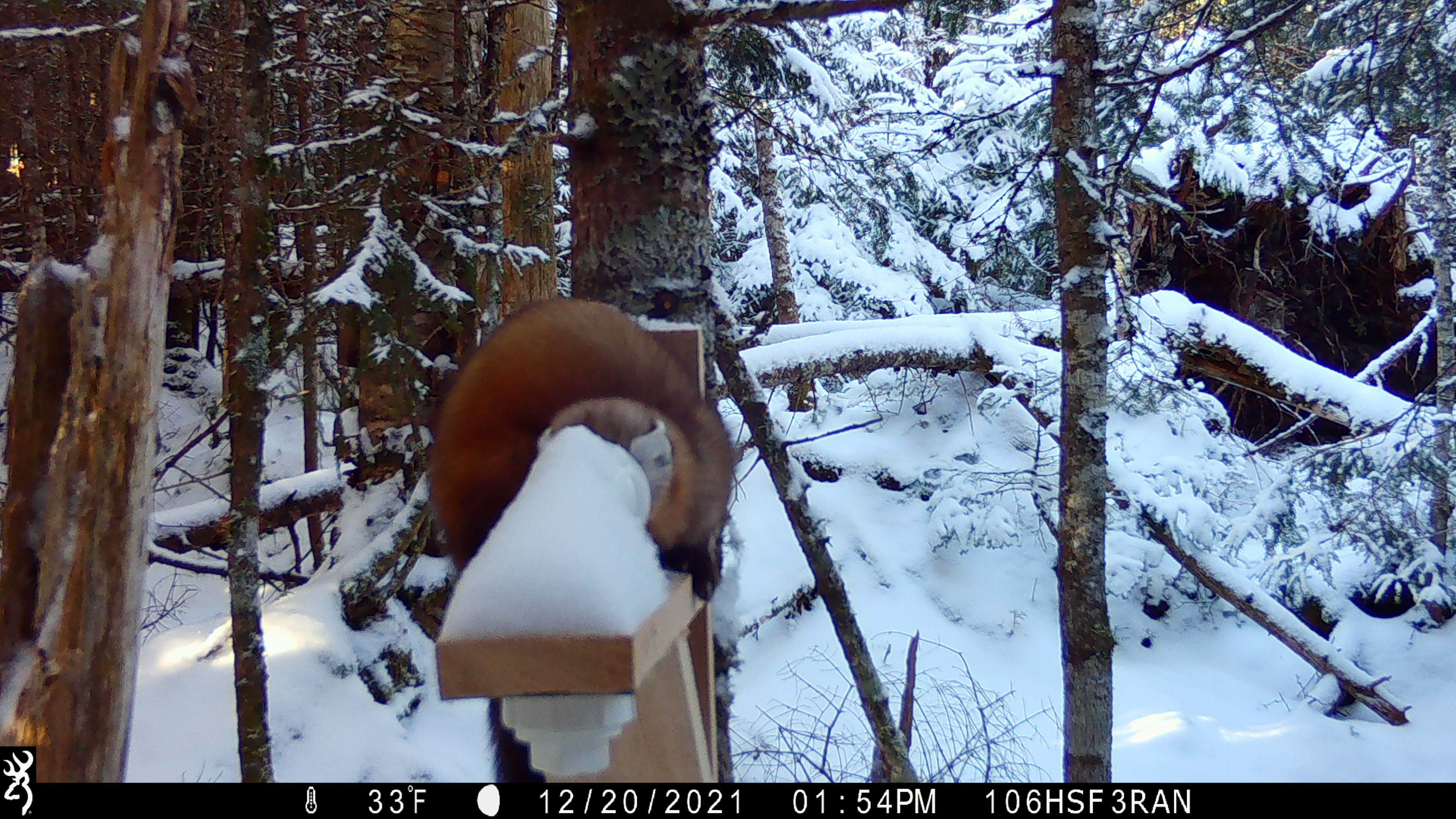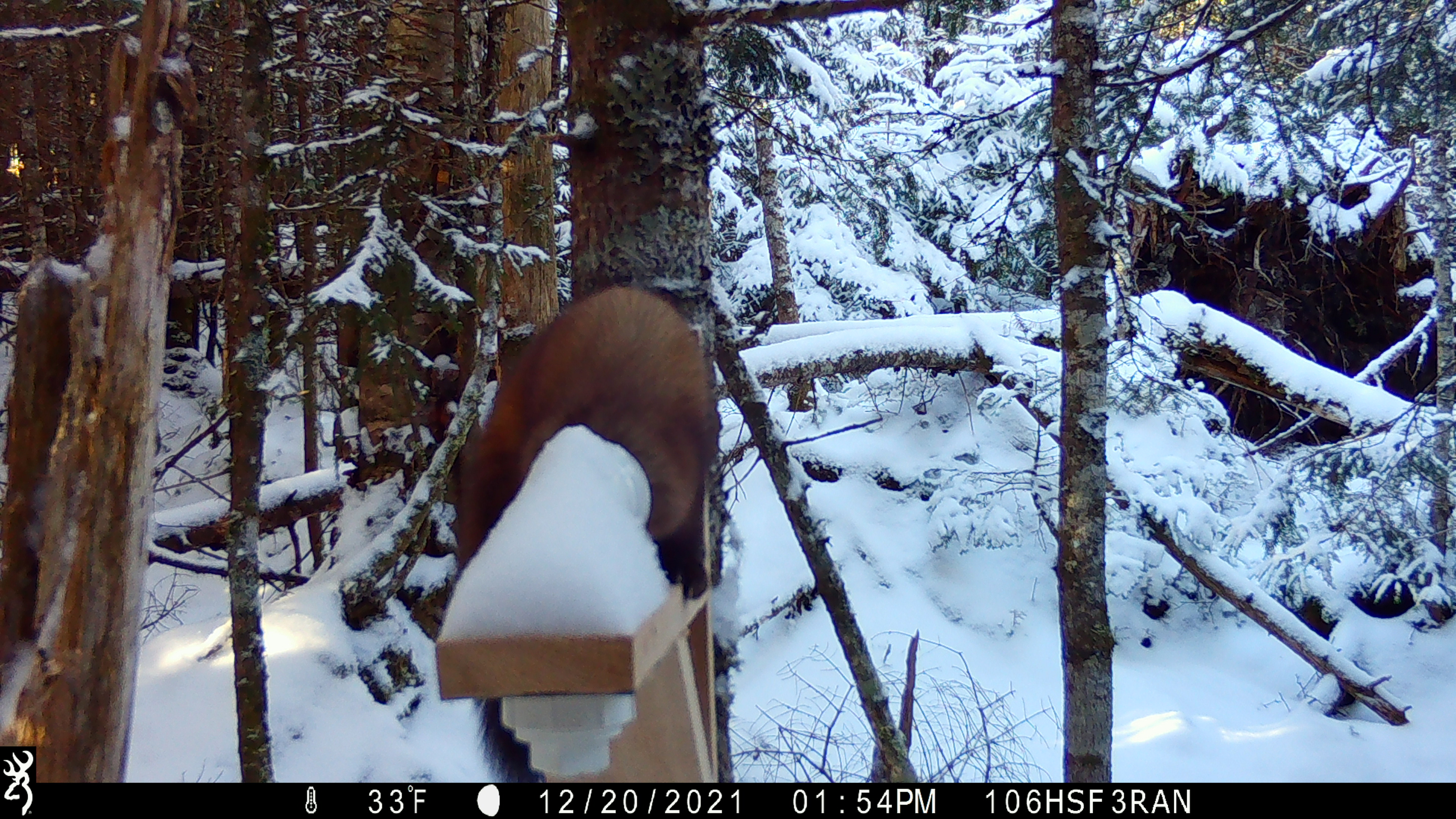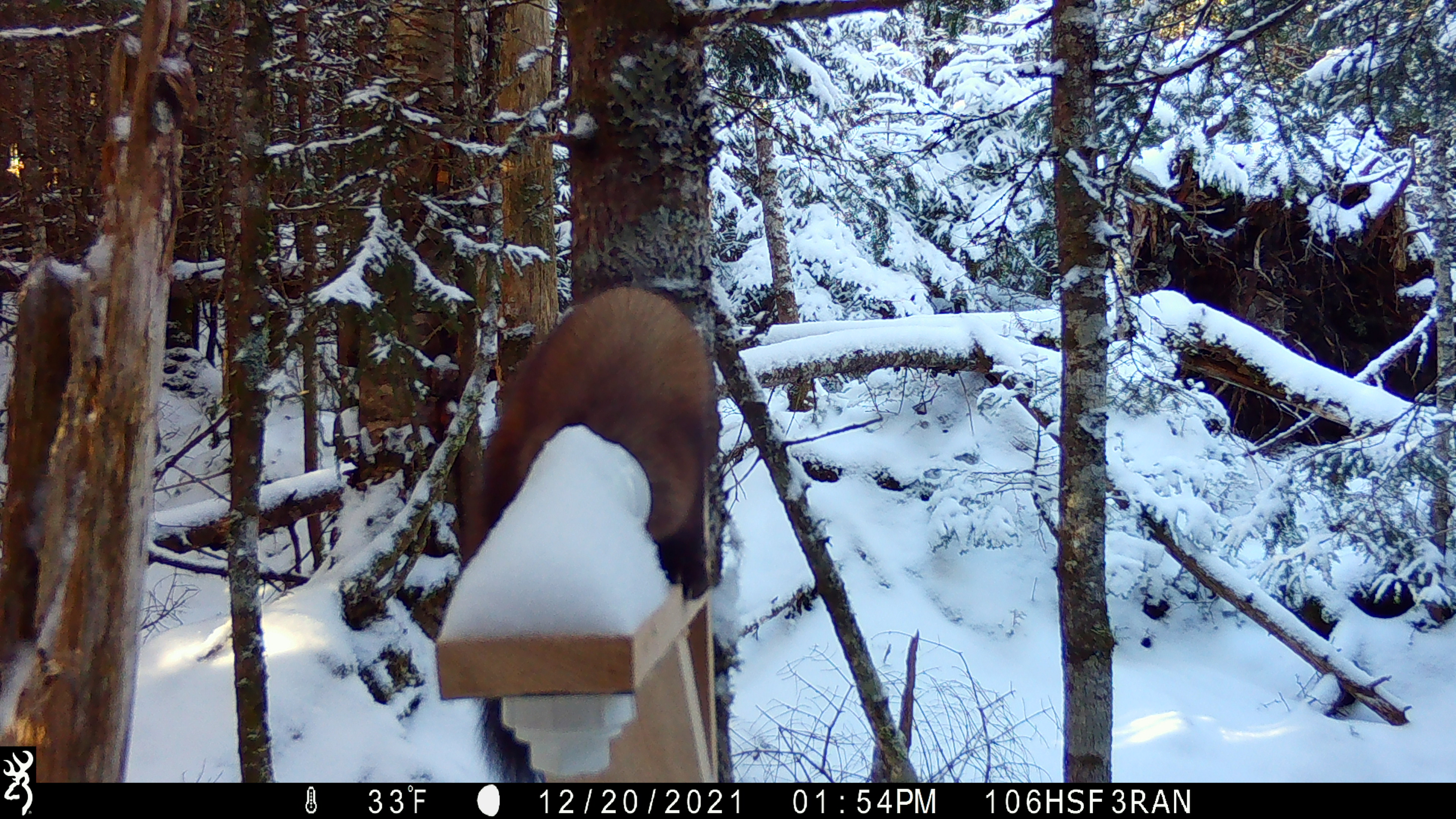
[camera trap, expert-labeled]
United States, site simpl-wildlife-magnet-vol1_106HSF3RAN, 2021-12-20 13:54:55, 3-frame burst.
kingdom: Animalia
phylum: Chordata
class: Mammalia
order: Carnivora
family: Mustelidae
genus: Martes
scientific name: Martes americana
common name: american marten